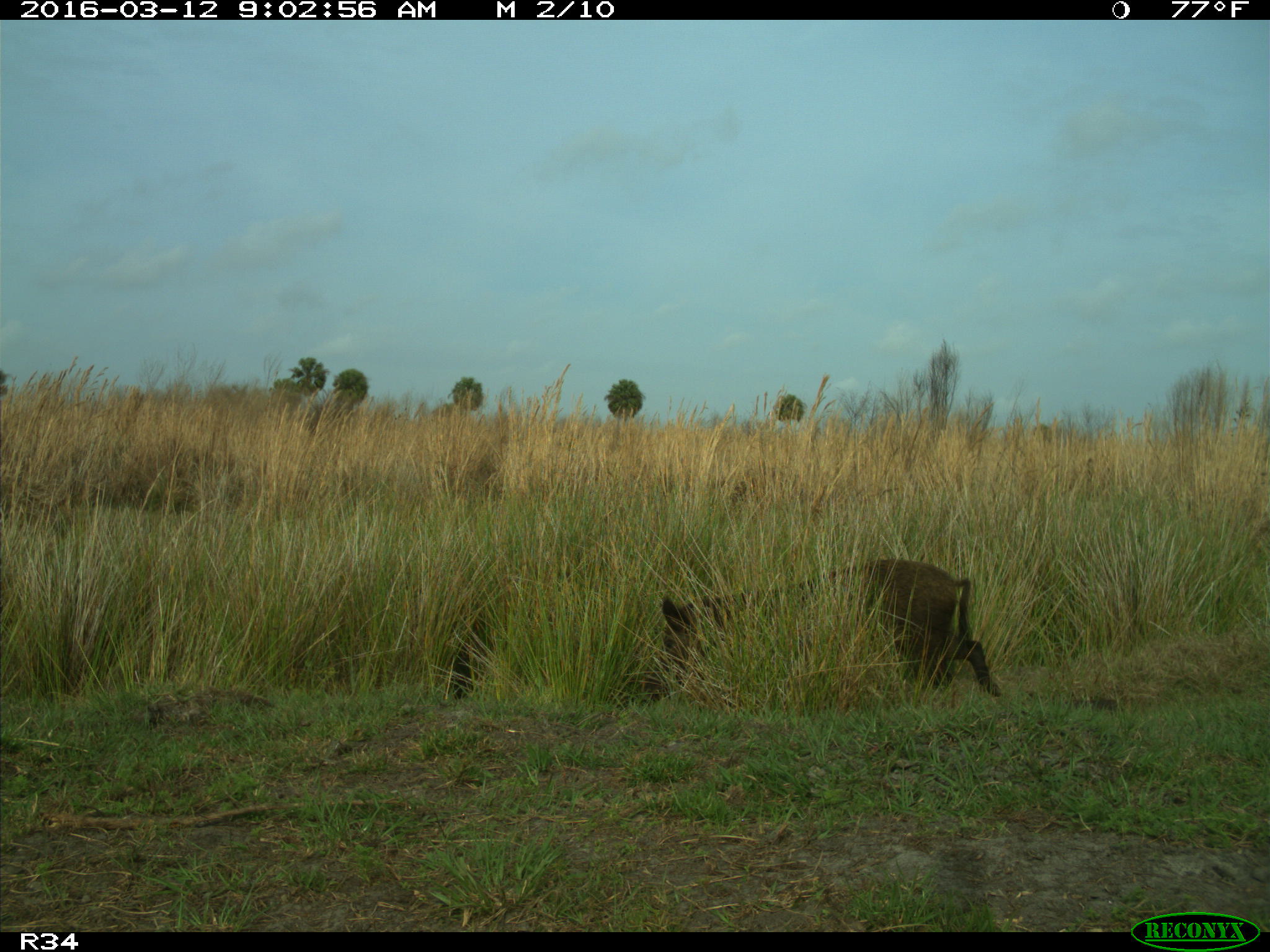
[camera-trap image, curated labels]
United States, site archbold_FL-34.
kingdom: Animalia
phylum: Chordata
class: Mammalia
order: Artiodactyla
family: Suidae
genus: Sus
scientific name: Sus scrofa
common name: wild boar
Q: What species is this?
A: Sus scrofa (wild boar).